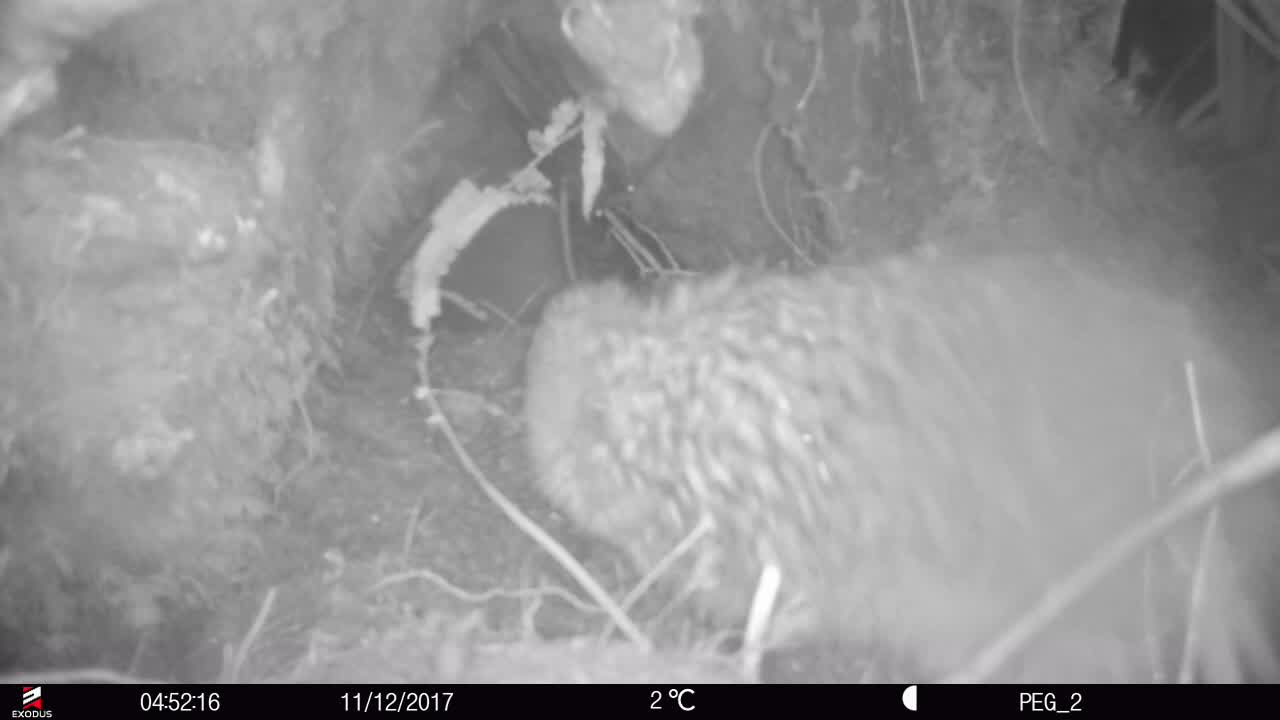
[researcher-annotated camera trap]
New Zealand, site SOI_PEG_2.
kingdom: Animalia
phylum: Chordata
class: Aves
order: Apterygiformes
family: Apterygidae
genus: Apteryx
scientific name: Apteryx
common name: kiwi